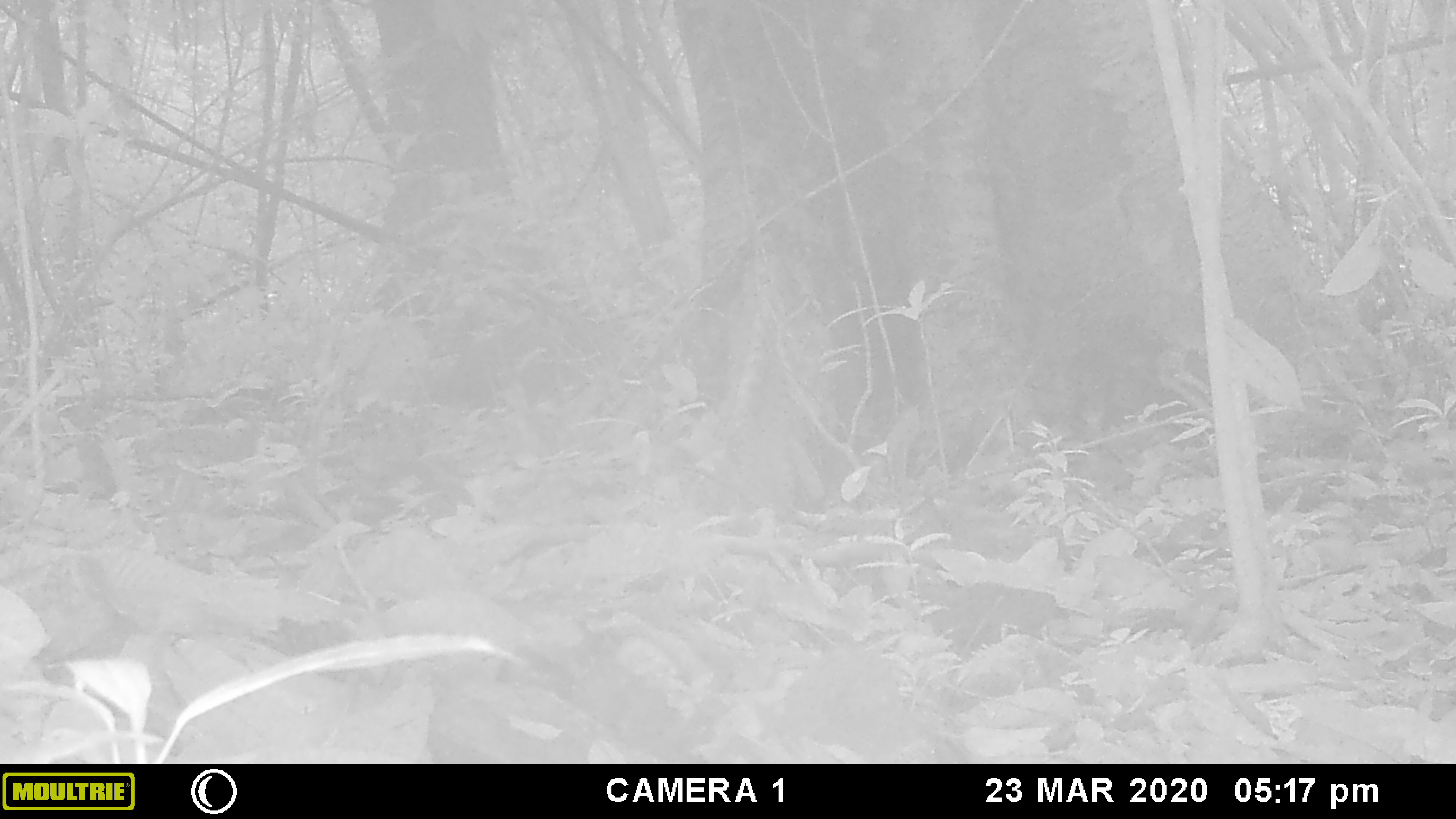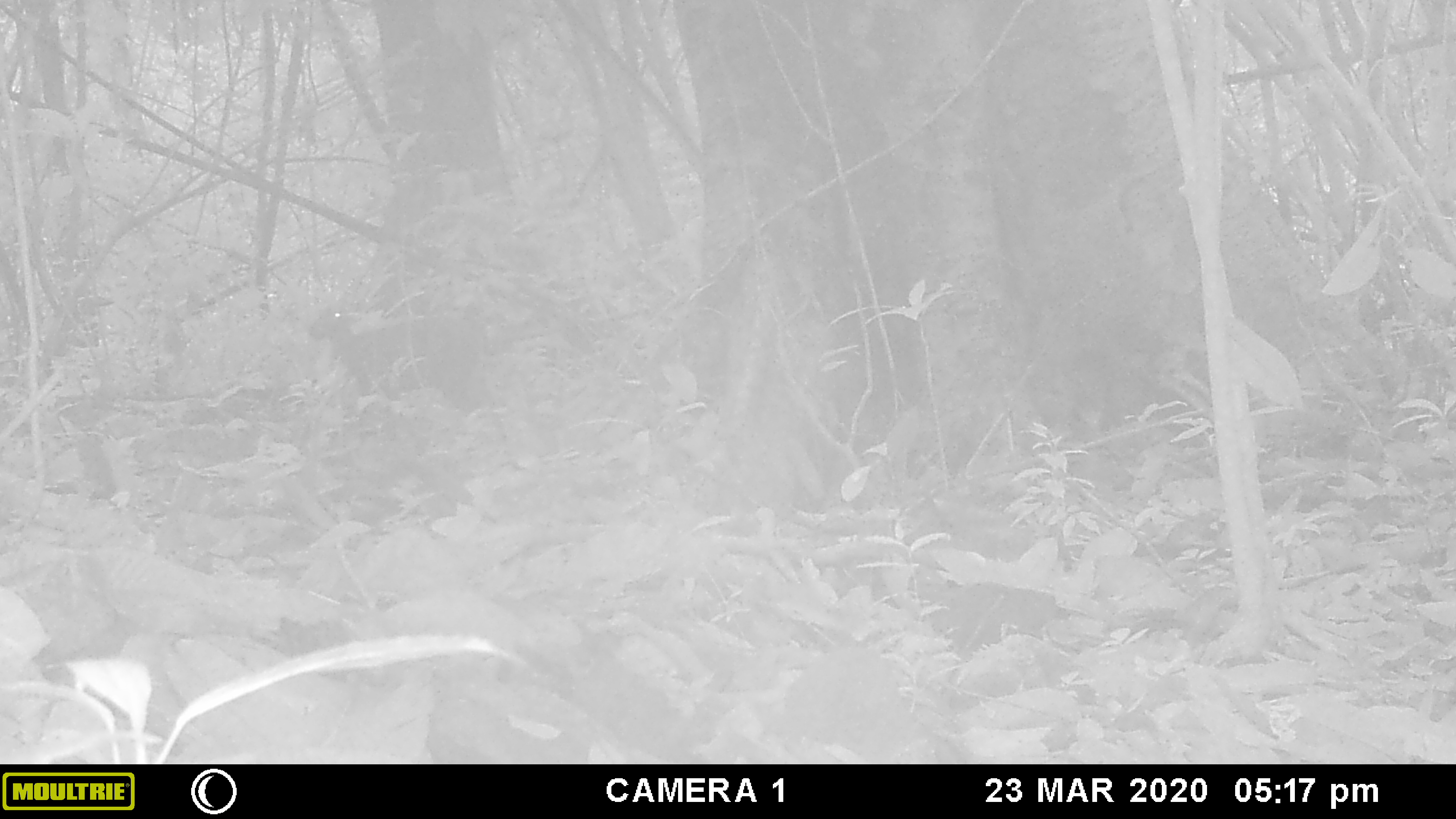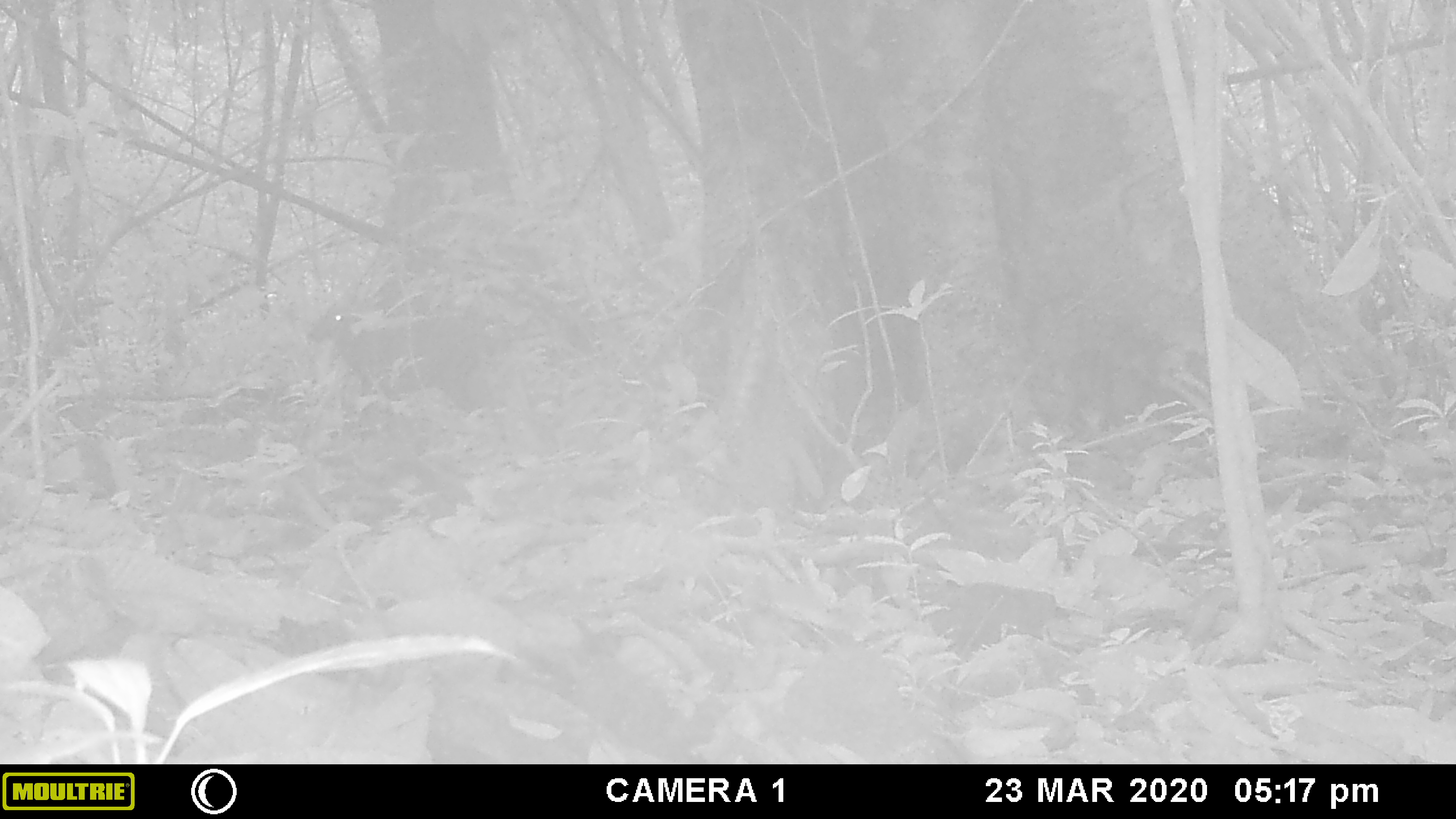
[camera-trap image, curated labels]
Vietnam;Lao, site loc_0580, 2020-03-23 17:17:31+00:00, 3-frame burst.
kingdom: Animalia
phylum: Chordata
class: Mammalia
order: Artiodactyla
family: Cervidae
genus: Muntiacus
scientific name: Muntiacus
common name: muntjacs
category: unidentified muntjac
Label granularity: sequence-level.